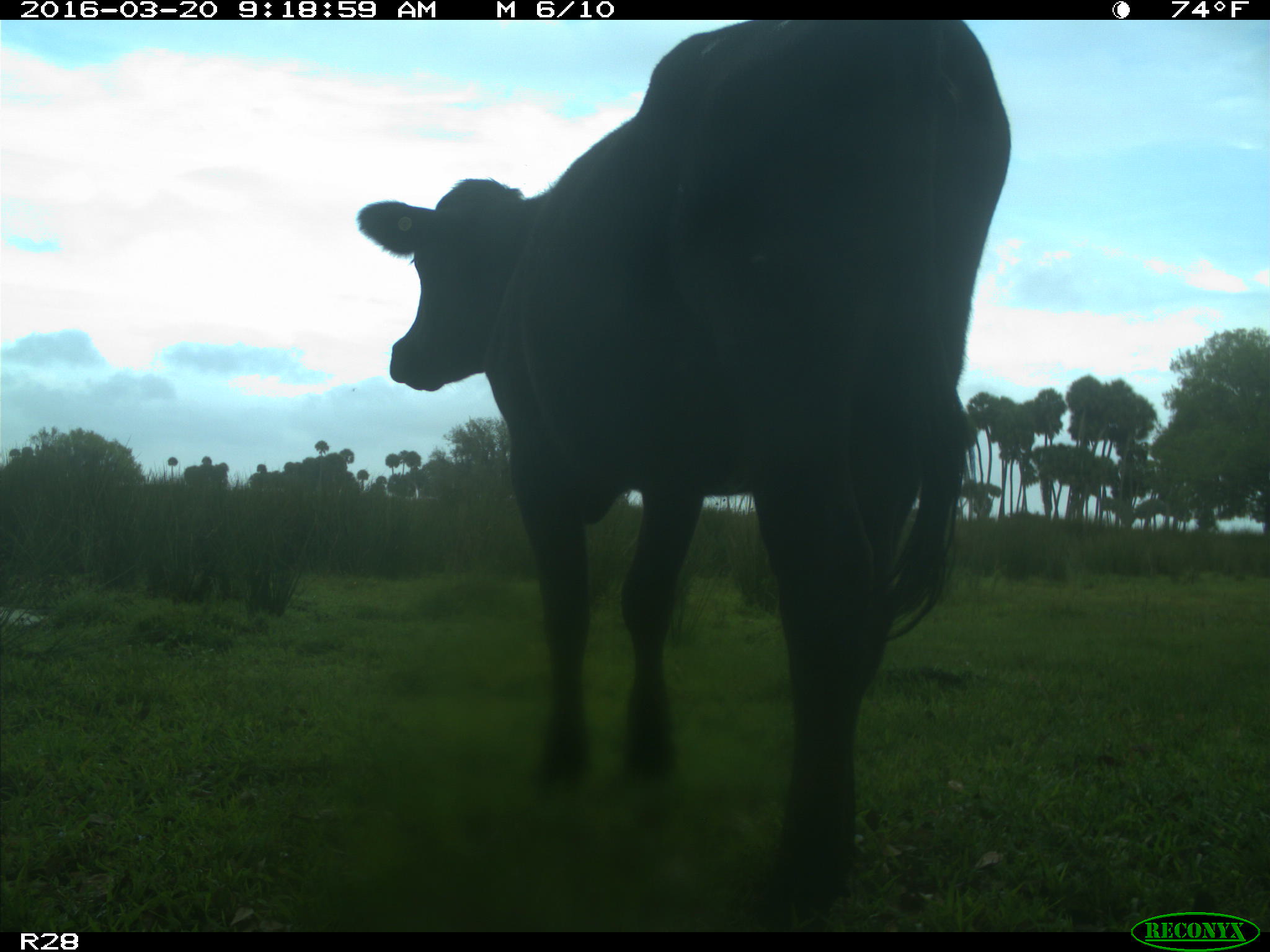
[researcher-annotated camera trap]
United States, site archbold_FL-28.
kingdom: Animalia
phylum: Chordata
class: Mammalia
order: Artiodactyla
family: Bovidae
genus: Bos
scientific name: Bos taurus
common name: domestic cow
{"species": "Bos taurus (domestic cow)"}